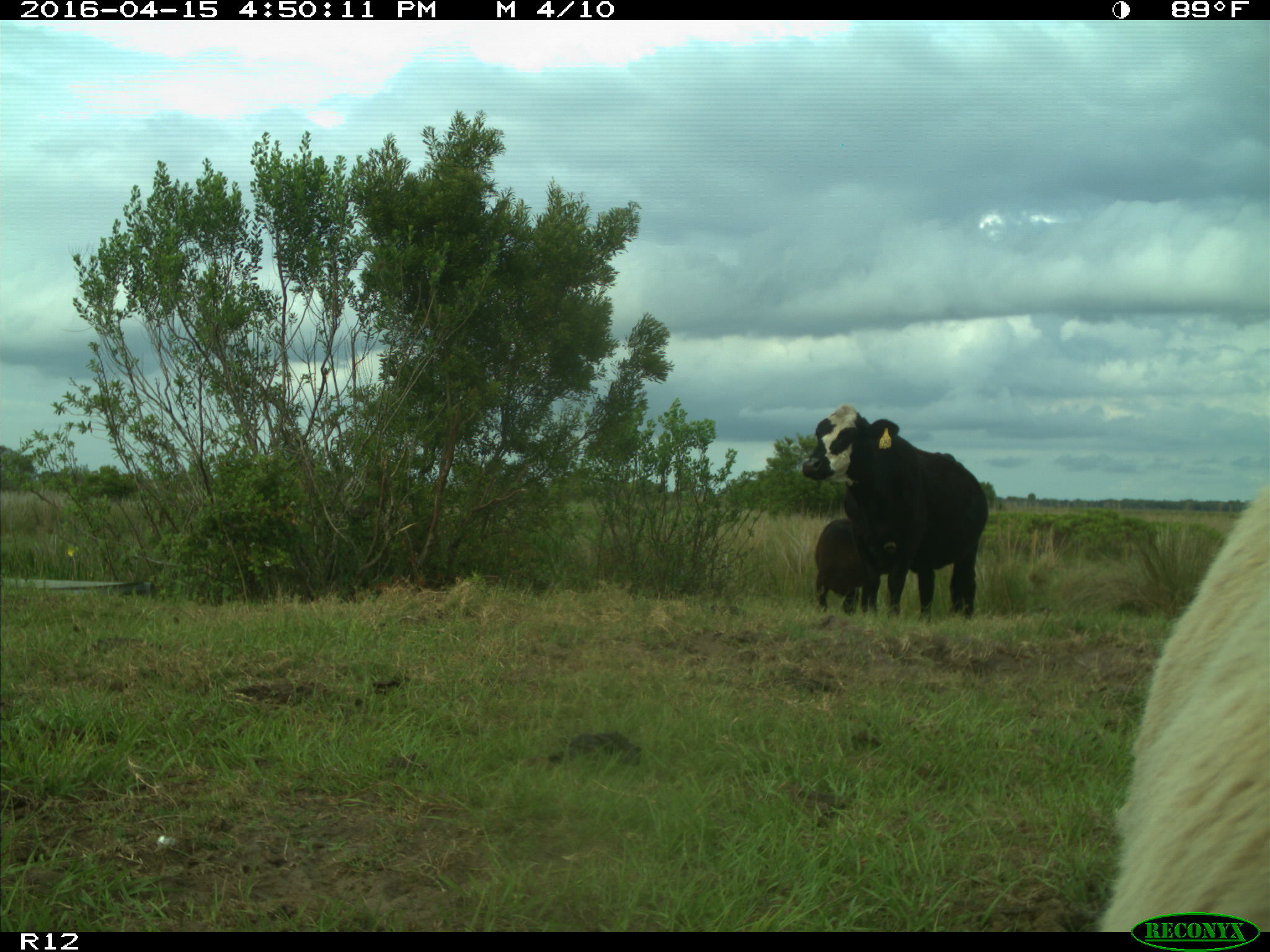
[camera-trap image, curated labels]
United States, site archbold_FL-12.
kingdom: Animalia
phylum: Chordata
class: Mammalia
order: Artiodactyla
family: Bovidae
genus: Bos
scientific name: Bos taurus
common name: domestic cow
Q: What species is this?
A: Bos taurus (domestic cow).